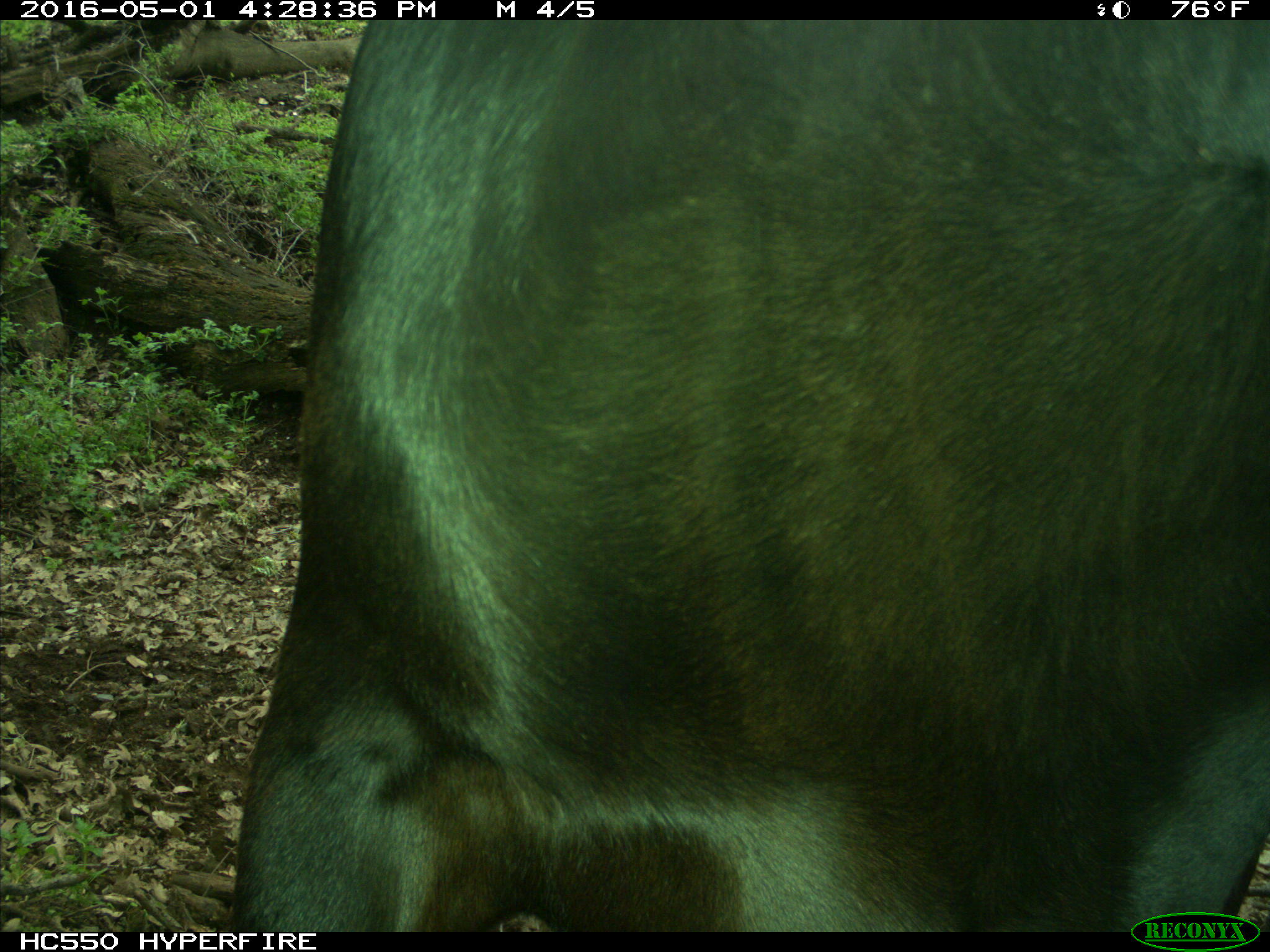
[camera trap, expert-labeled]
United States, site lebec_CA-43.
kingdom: Animalia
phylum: Chordata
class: Mammalia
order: Artiodactyla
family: Bovidae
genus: Bos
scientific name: Bos taurus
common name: domestic cow